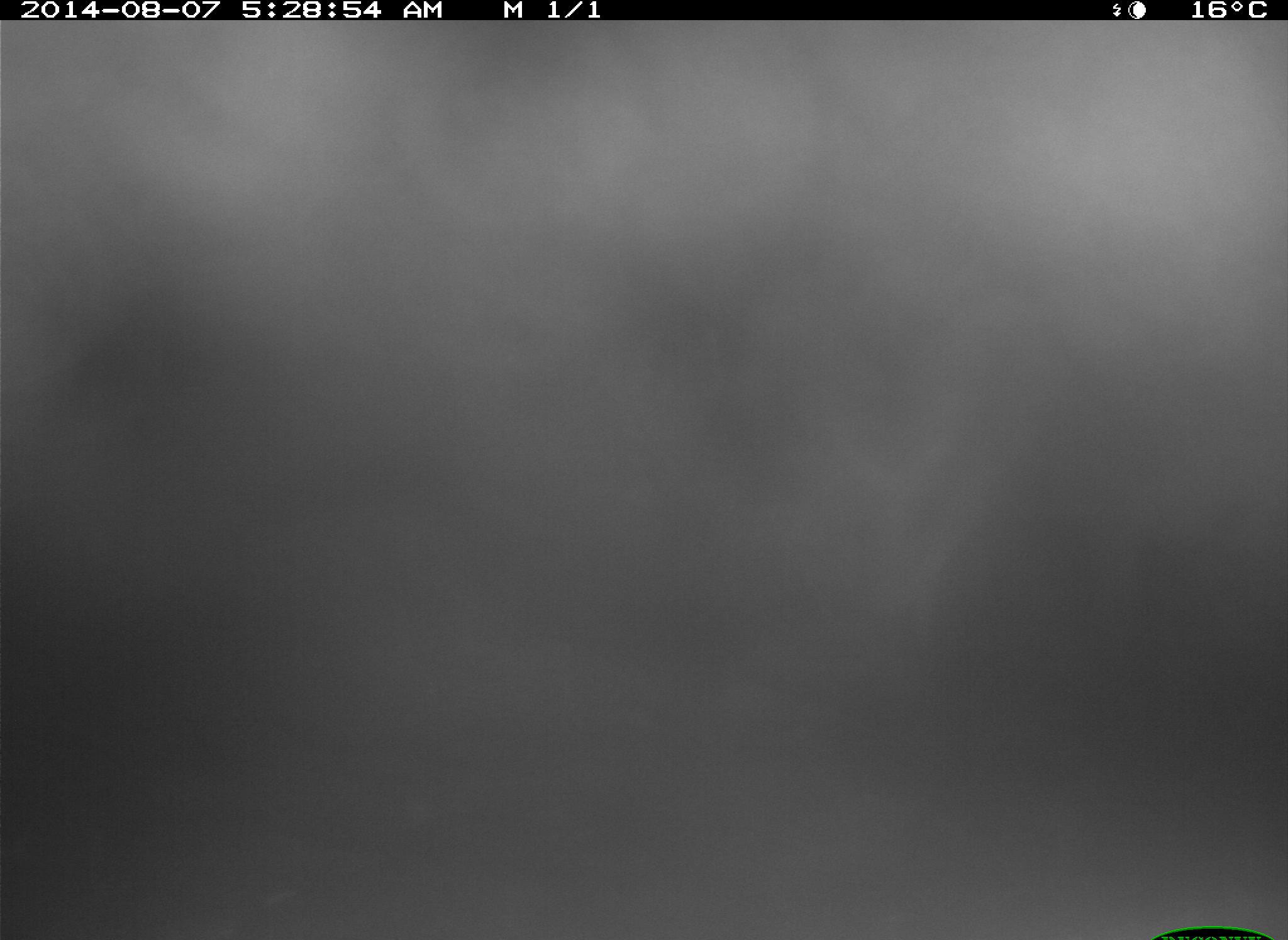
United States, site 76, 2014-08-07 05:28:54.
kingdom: Animalia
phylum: Chordata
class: Mammalia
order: Artiodactyla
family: Bovidae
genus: Bos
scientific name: Bos taurus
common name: cow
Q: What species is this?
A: Cow (Bos taurus).